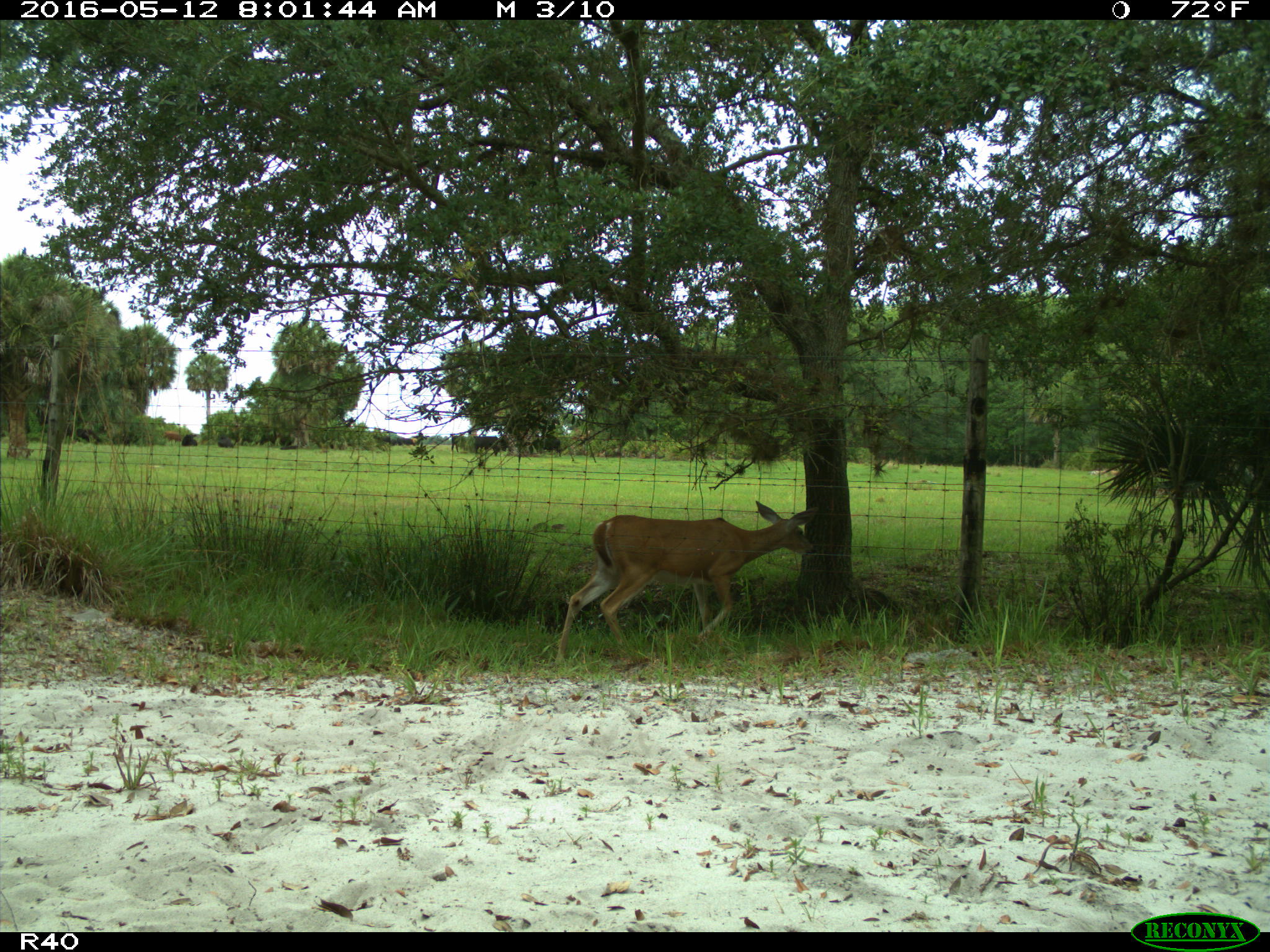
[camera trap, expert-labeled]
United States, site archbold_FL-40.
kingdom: Animalia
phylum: Chordata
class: Mammalia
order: Artiodactyla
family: Cervidae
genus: Odocoileus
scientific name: Odocoileus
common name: deer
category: unidentified deer